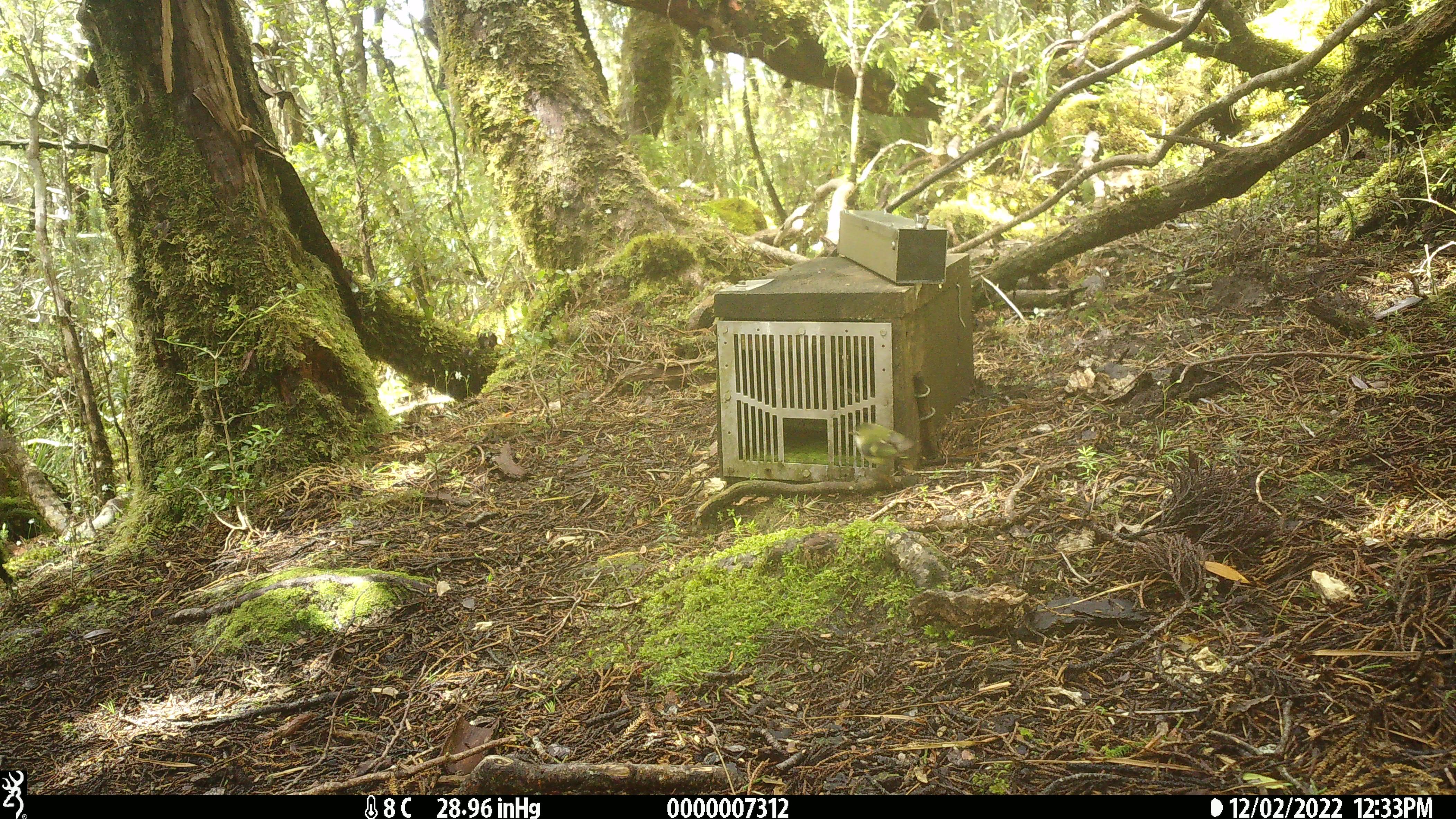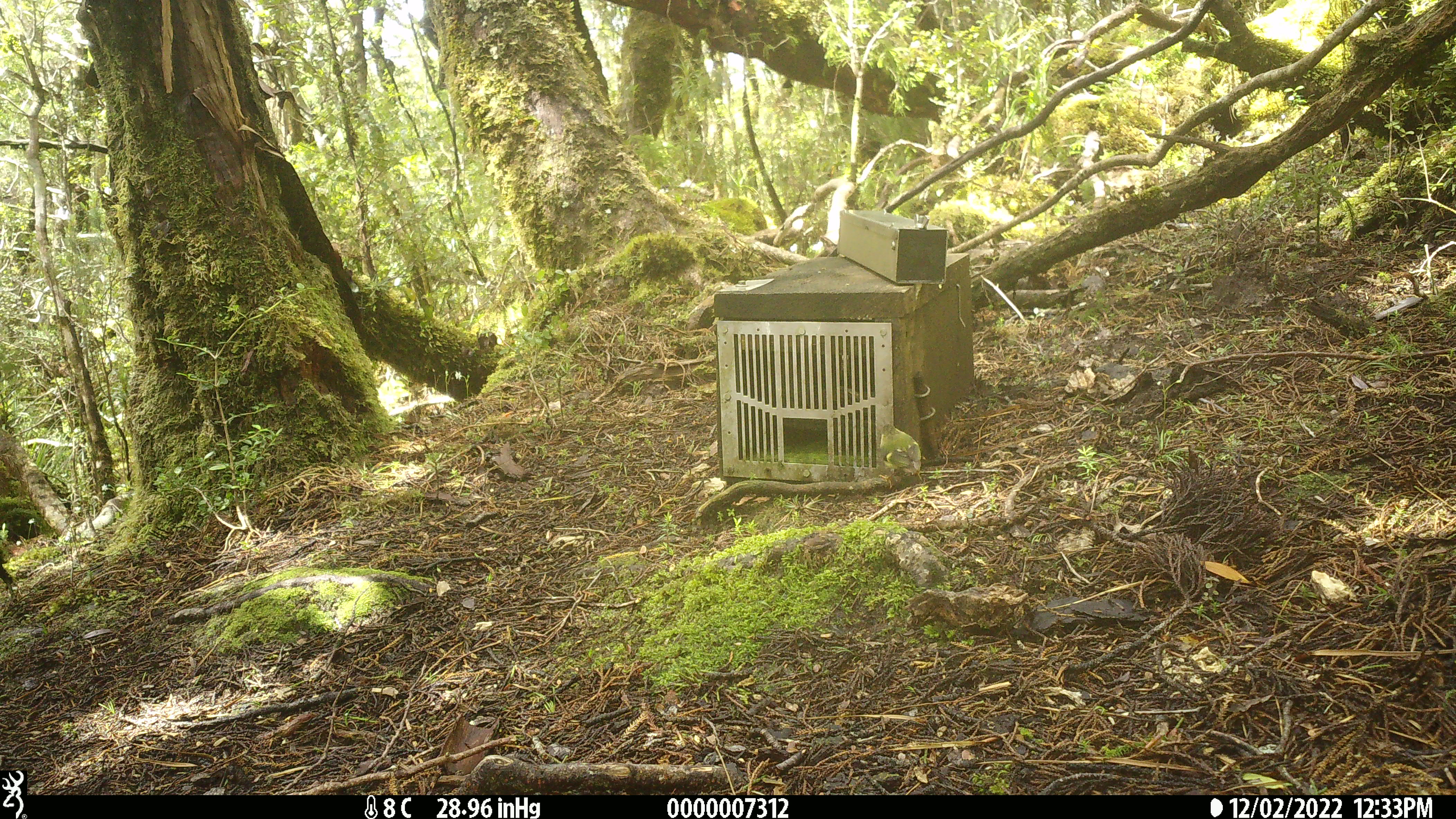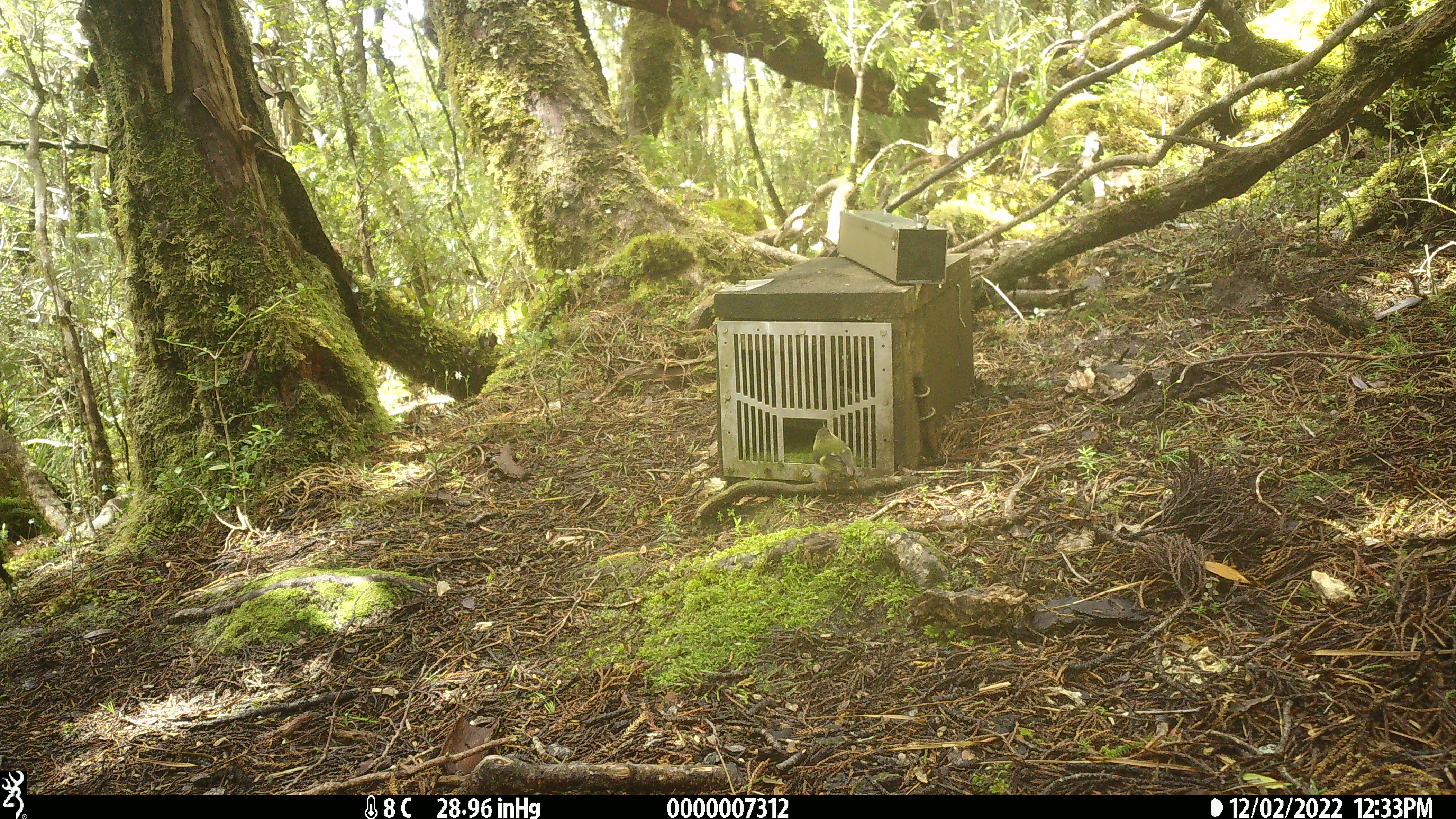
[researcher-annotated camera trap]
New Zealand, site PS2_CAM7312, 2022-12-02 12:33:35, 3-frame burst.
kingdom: Animalia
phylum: Chordata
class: Aves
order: Passeriformes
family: Acanthisittidae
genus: Acanthisitta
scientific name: Acanthisitta chloris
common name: rifleman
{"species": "rifleman (Acanthisitta chloris)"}